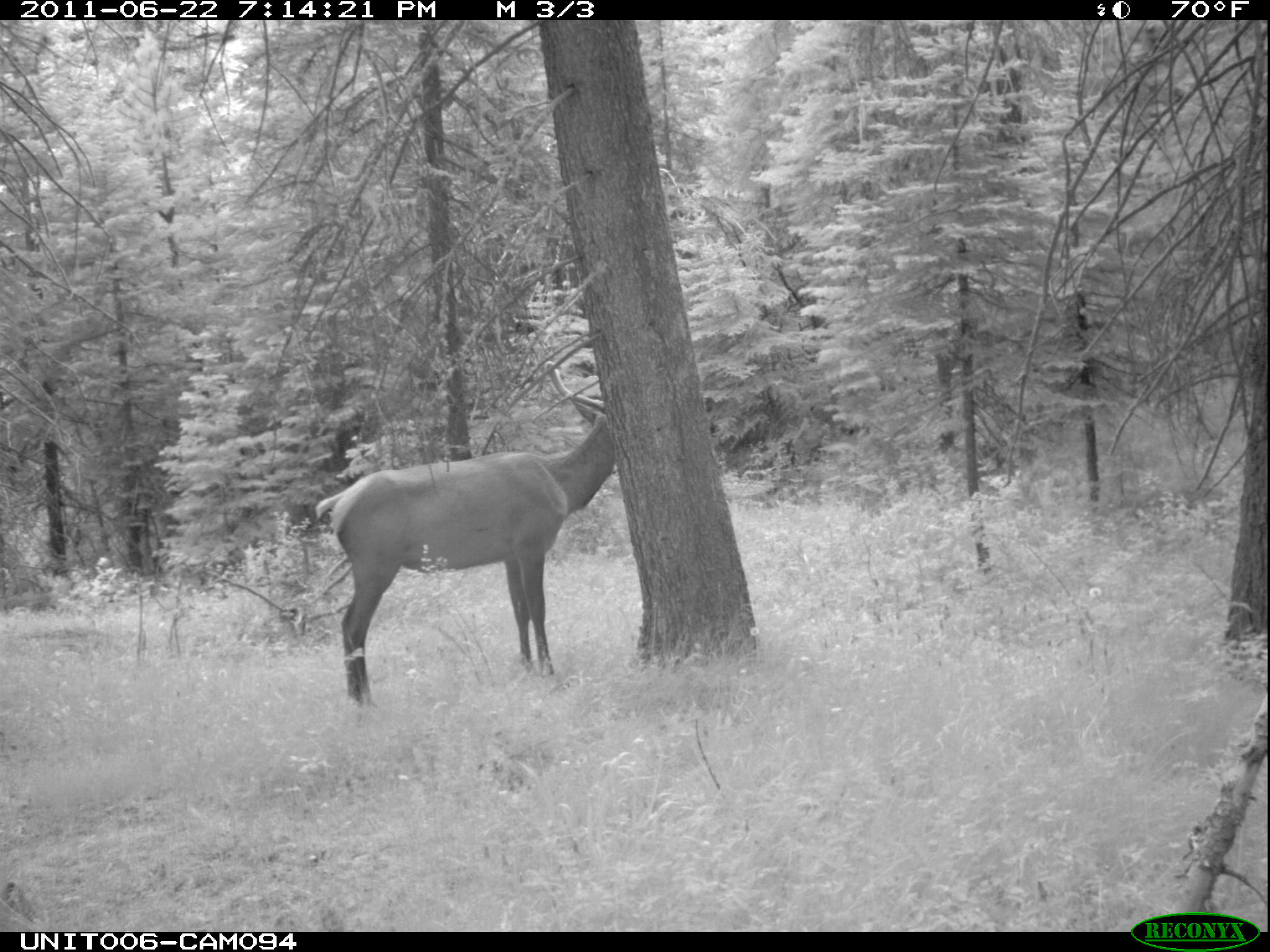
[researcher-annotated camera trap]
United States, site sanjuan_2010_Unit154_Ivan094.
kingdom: Animalia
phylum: Chordata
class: Mammalia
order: Artiodactyla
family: Cervidae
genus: Cervus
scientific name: Cervus elaphus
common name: red deer